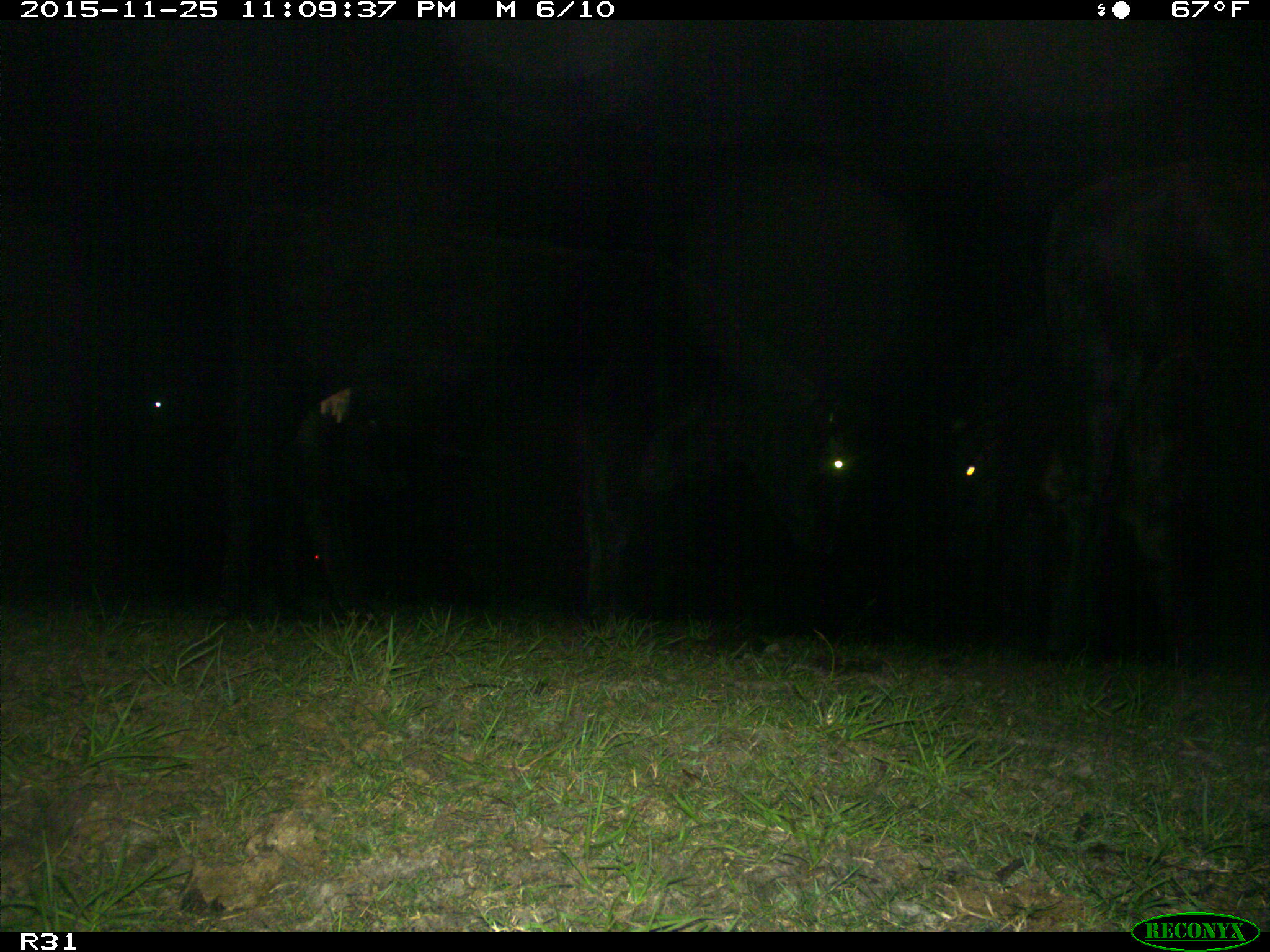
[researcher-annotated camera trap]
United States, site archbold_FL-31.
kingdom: Animalia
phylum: Chordata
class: Mammalia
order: Artiodactyla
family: Bovidae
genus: Bos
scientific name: Bos taurus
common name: domestic cow